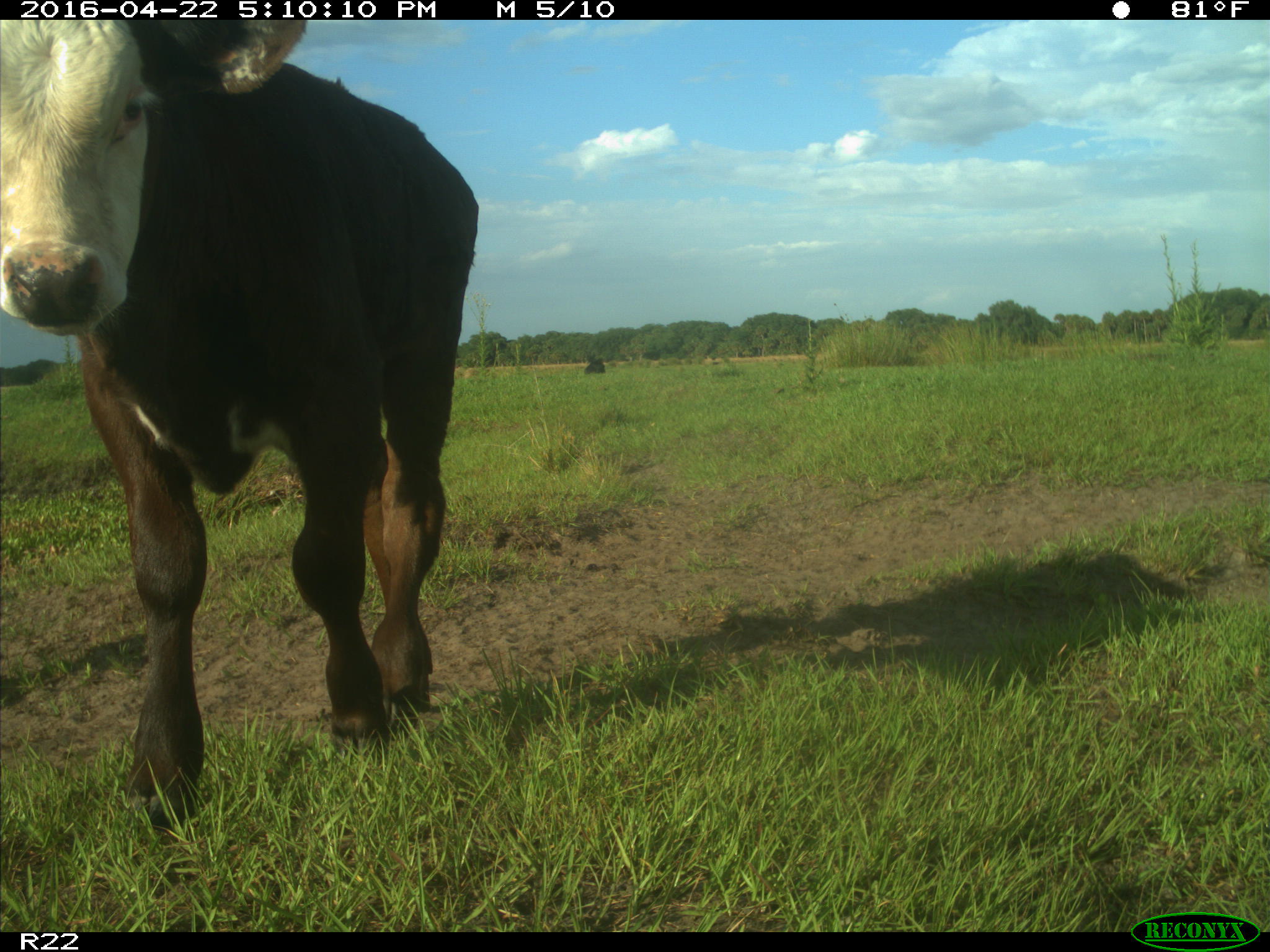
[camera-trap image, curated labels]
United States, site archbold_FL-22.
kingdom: Animalia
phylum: Chordata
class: Mammalia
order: Artiodactyla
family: Bovidae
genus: Bos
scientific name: Bos taurus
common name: domestic cow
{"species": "Bos taurus (domestic cow)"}